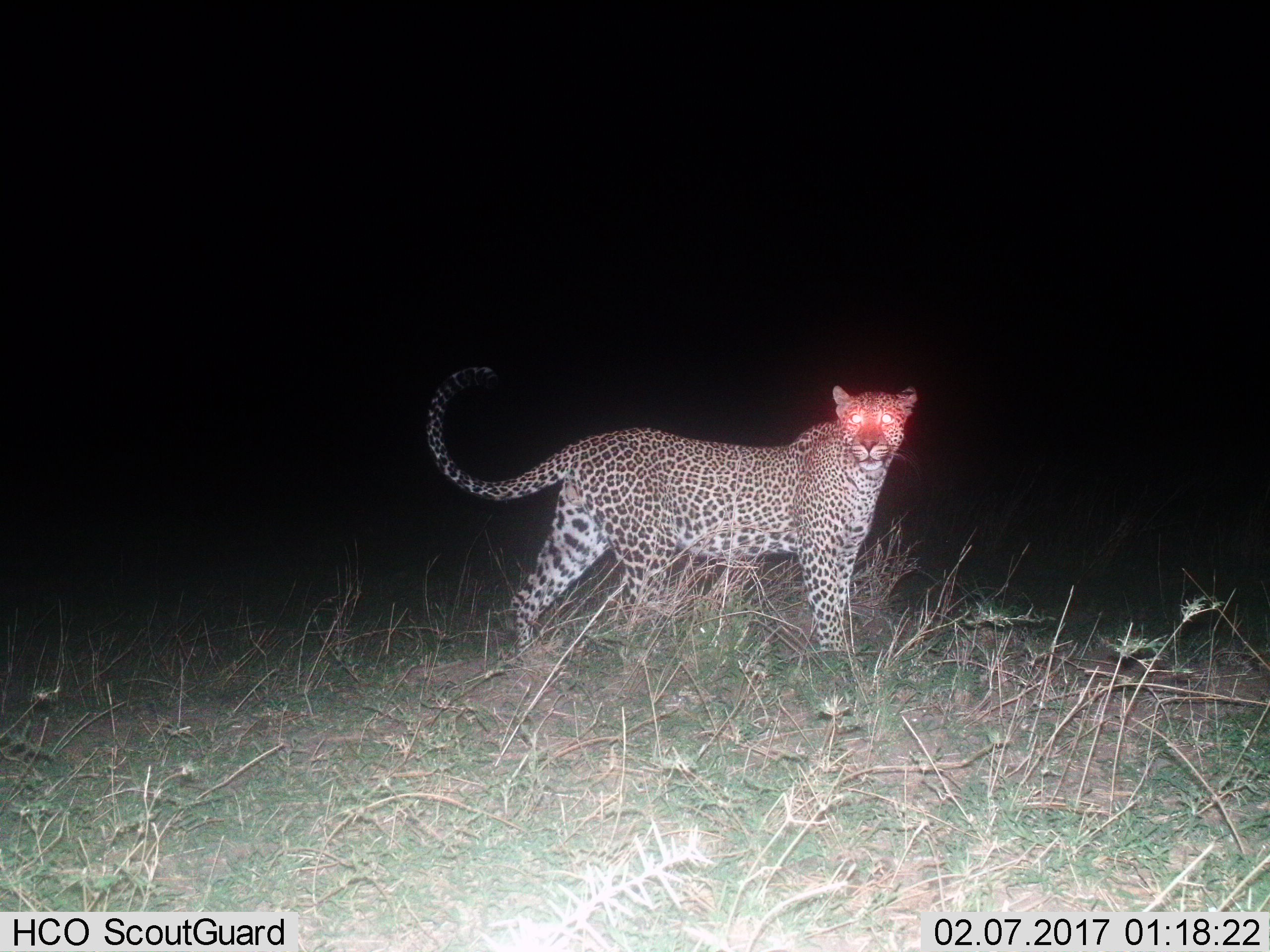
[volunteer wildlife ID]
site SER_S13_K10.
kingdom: Animalia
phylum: Chordata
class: Mammalia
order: Carnivora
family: Felidae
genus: Panthera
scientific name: Panthera pardus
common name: leopard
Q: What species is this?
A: Leopard (Panthera pardus).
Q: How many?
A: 1.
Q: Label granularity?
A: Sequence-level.